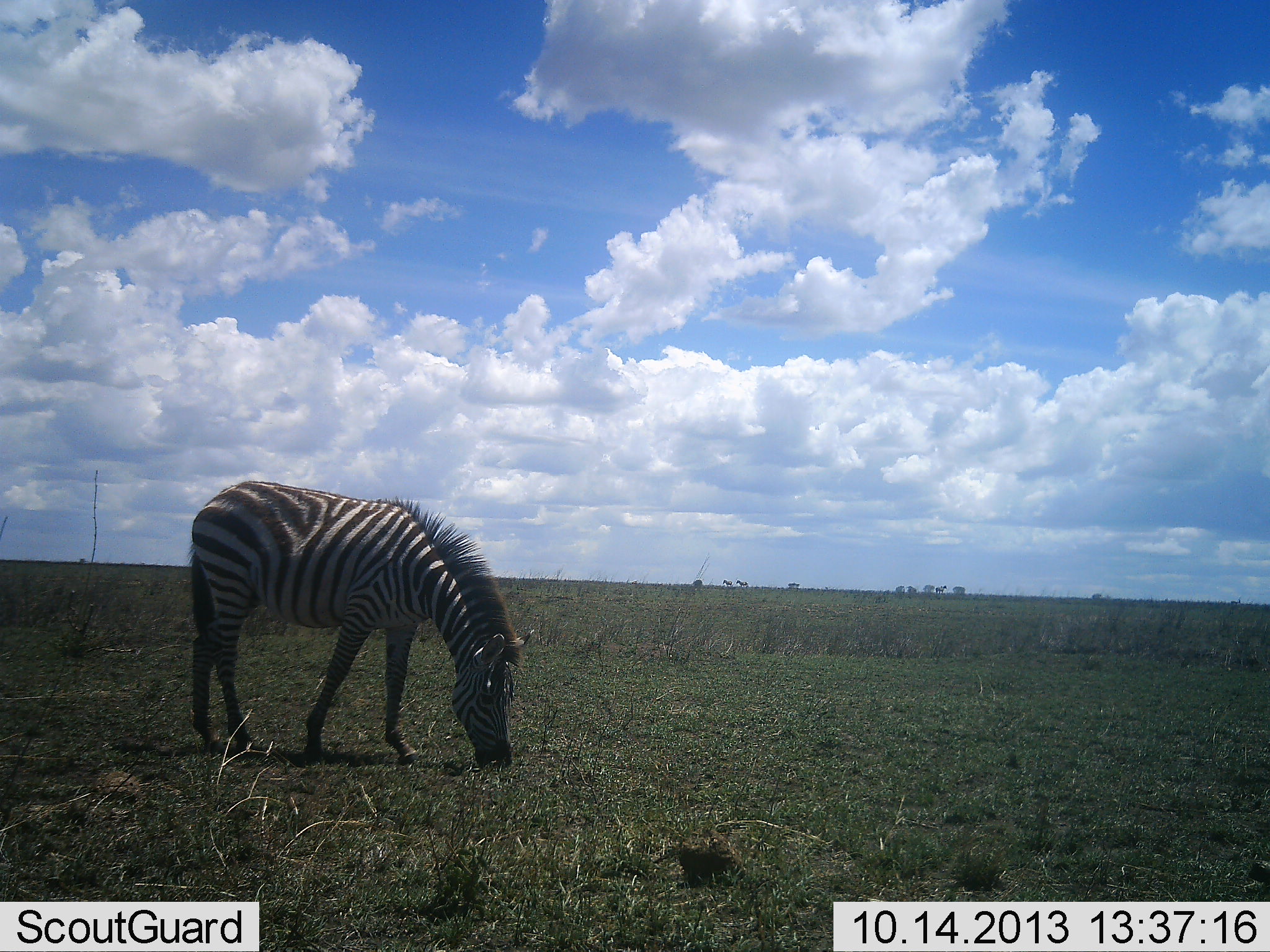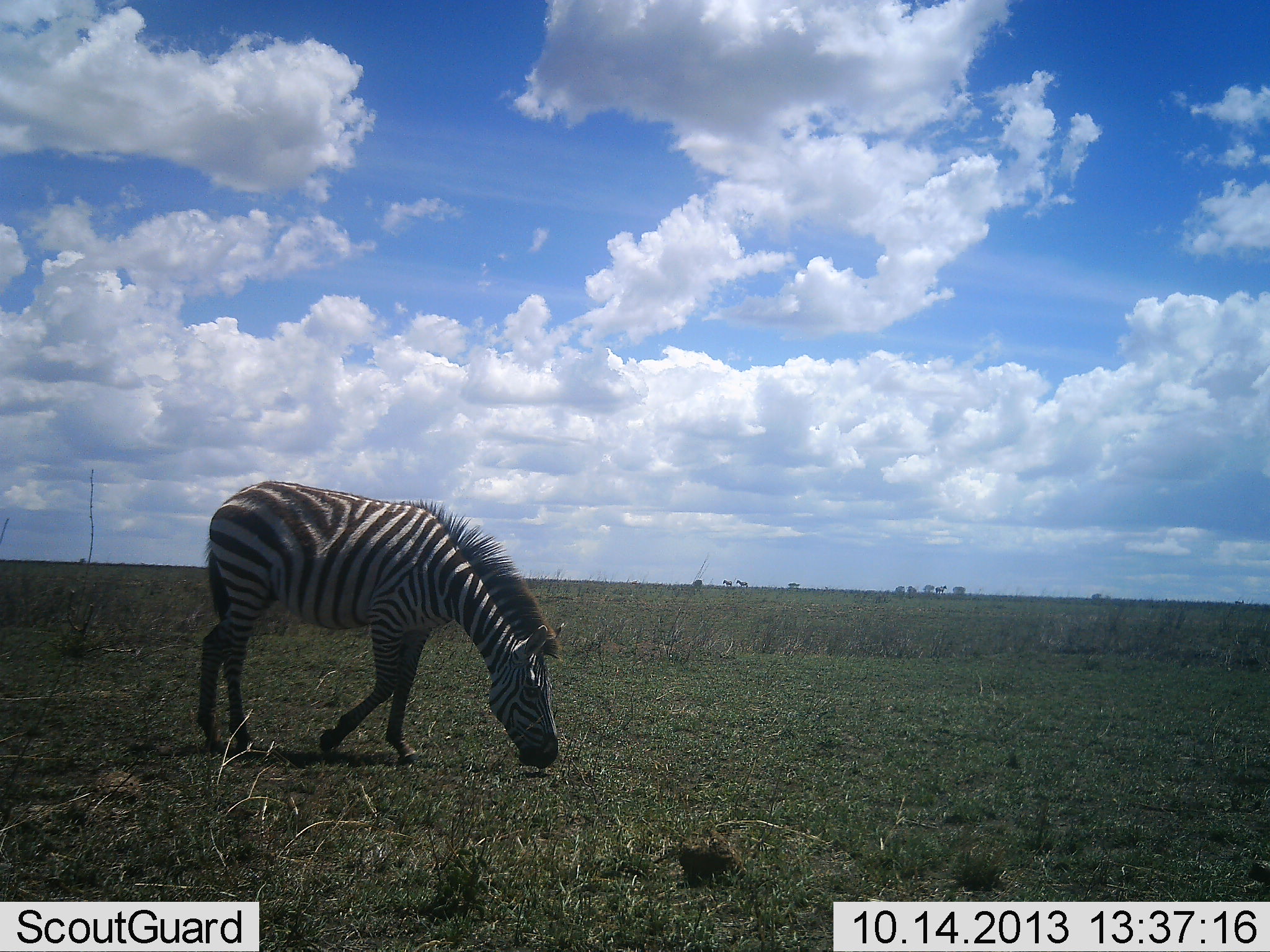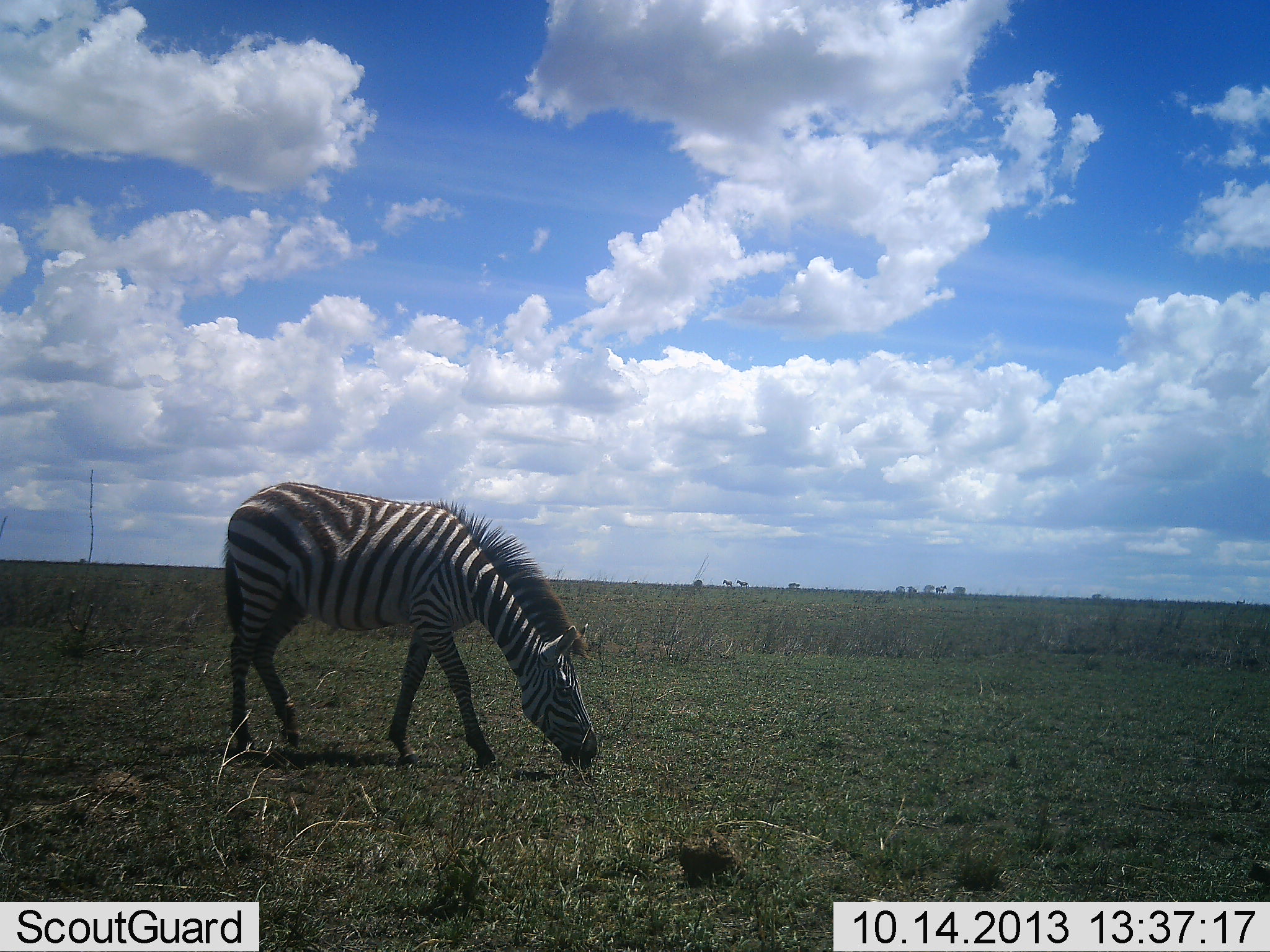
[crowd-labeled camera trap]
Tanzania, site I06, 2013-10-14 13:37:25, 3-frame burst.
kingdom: Animalia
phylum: Chordata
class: Mammalia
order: Perissodactyla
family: Equidae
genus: Equus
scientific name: Equus quagga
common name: plains zebra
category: zebra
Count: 1.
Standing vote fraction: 10%.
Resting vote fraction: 0%.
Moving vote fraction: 10%.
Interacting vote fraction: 0%.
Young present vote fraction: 0%.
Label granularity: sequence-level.